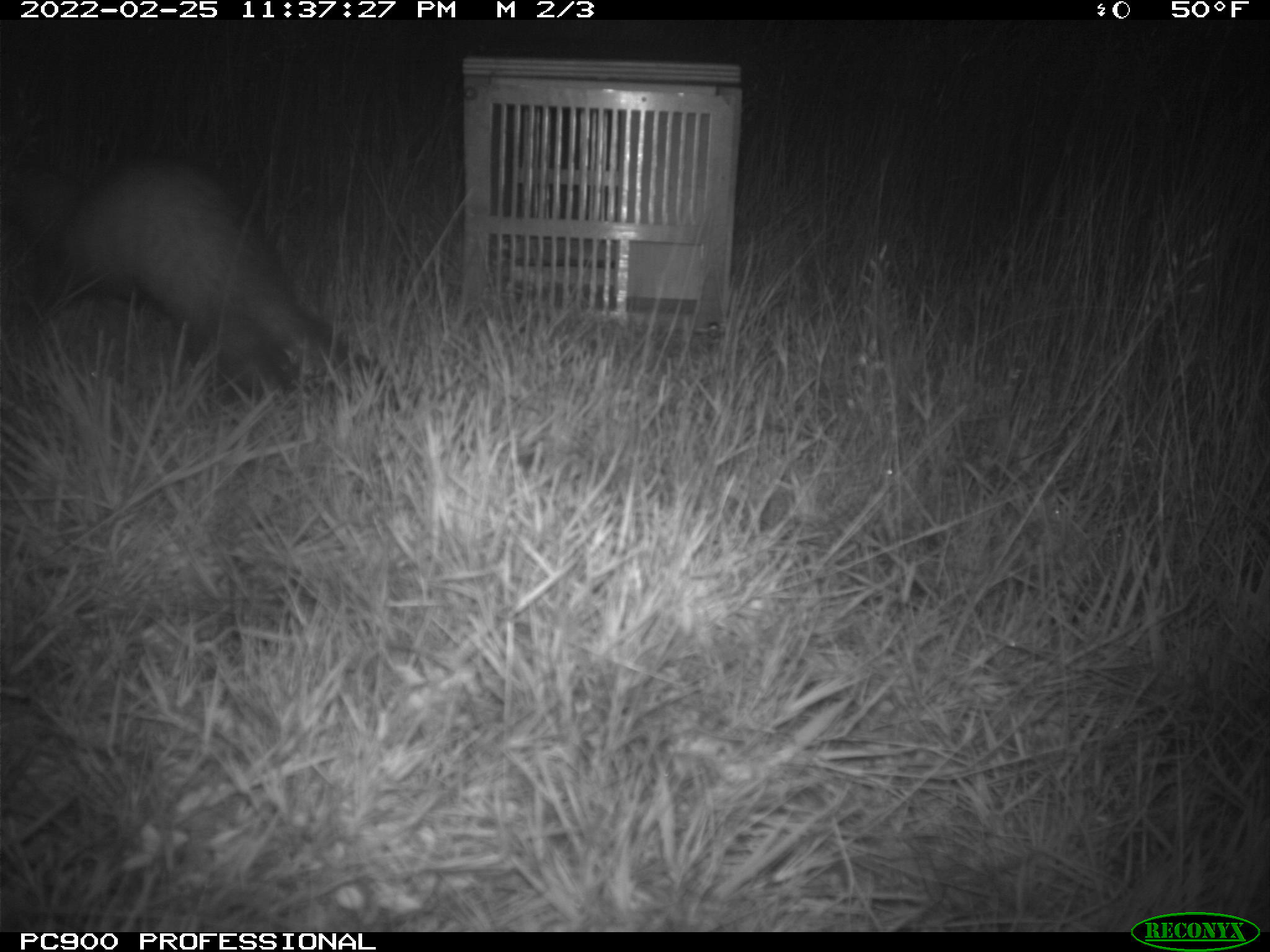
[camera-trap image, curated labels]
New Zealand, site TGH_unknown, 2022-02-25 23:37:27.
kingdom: Animalia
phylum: Chordata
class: Mammalia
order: Carnivora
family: Mustelidae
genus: Mustela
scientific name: Mustela furo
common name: ferret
Ferret (Mustela furo).